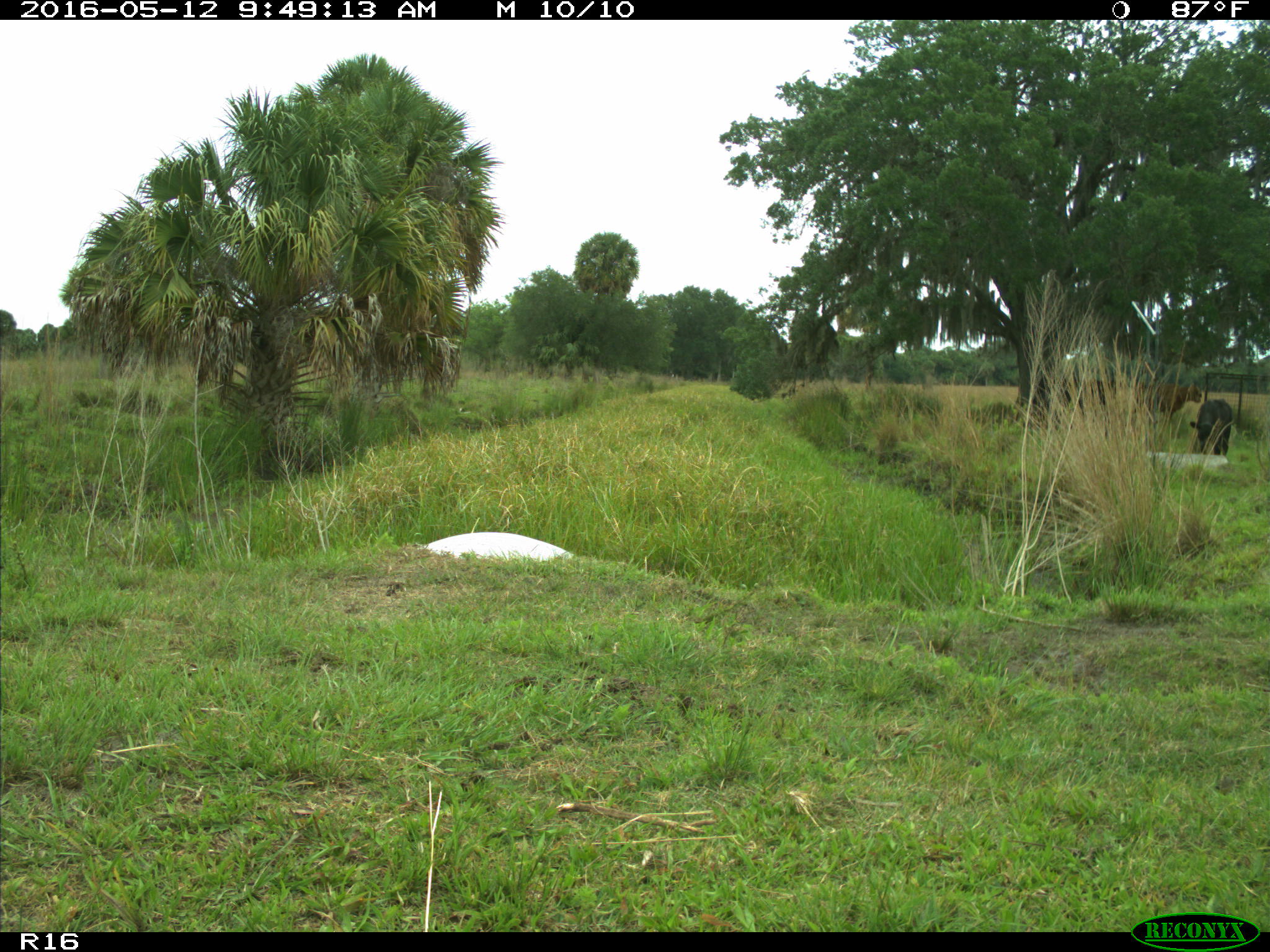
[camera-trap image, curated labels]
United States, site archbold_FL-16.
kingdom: Animalia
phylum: Chordata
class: Mammalia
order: Artiodactyla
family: Bovidae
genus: Bos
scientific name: Bos taurus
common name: domestic cow